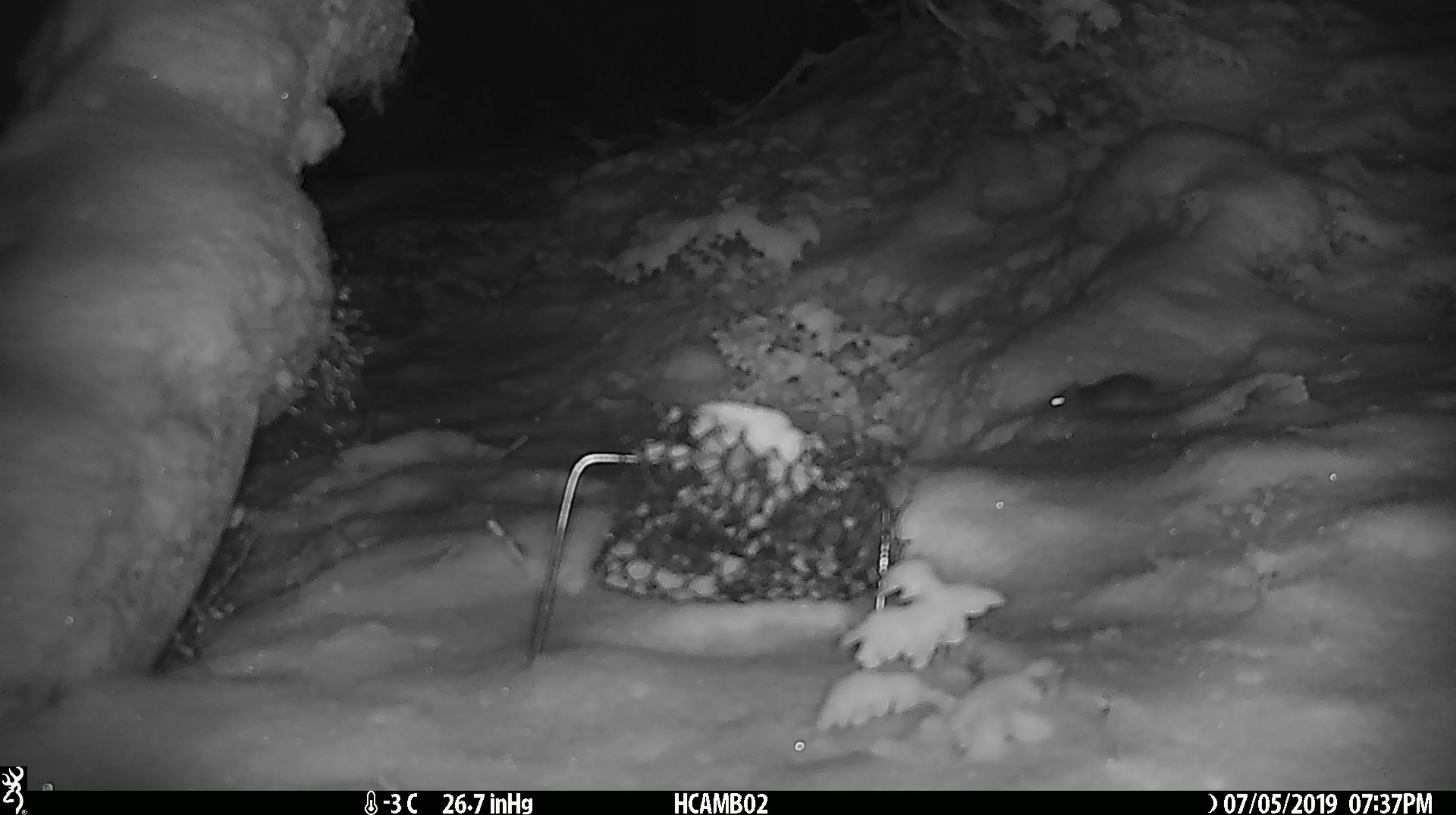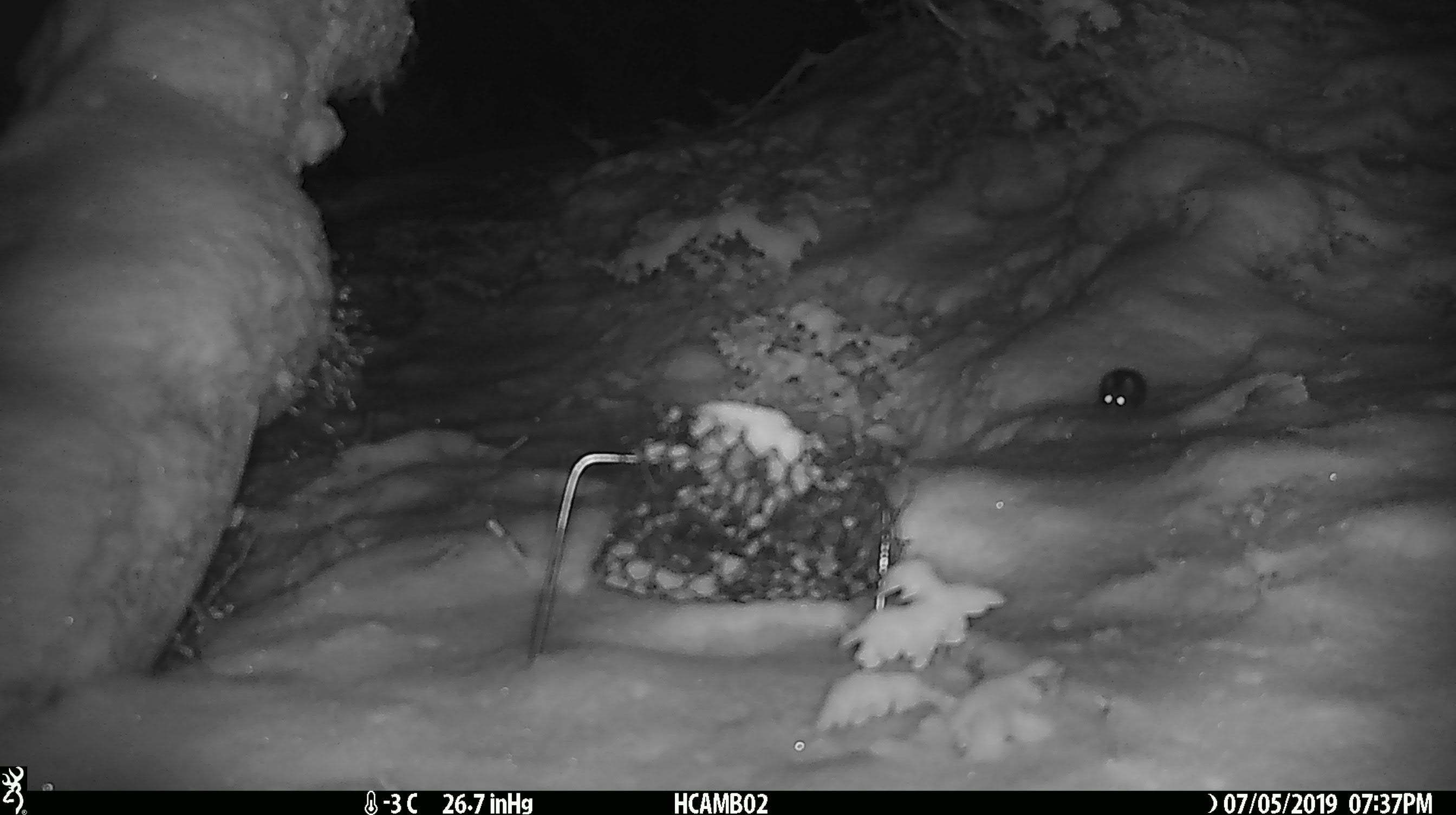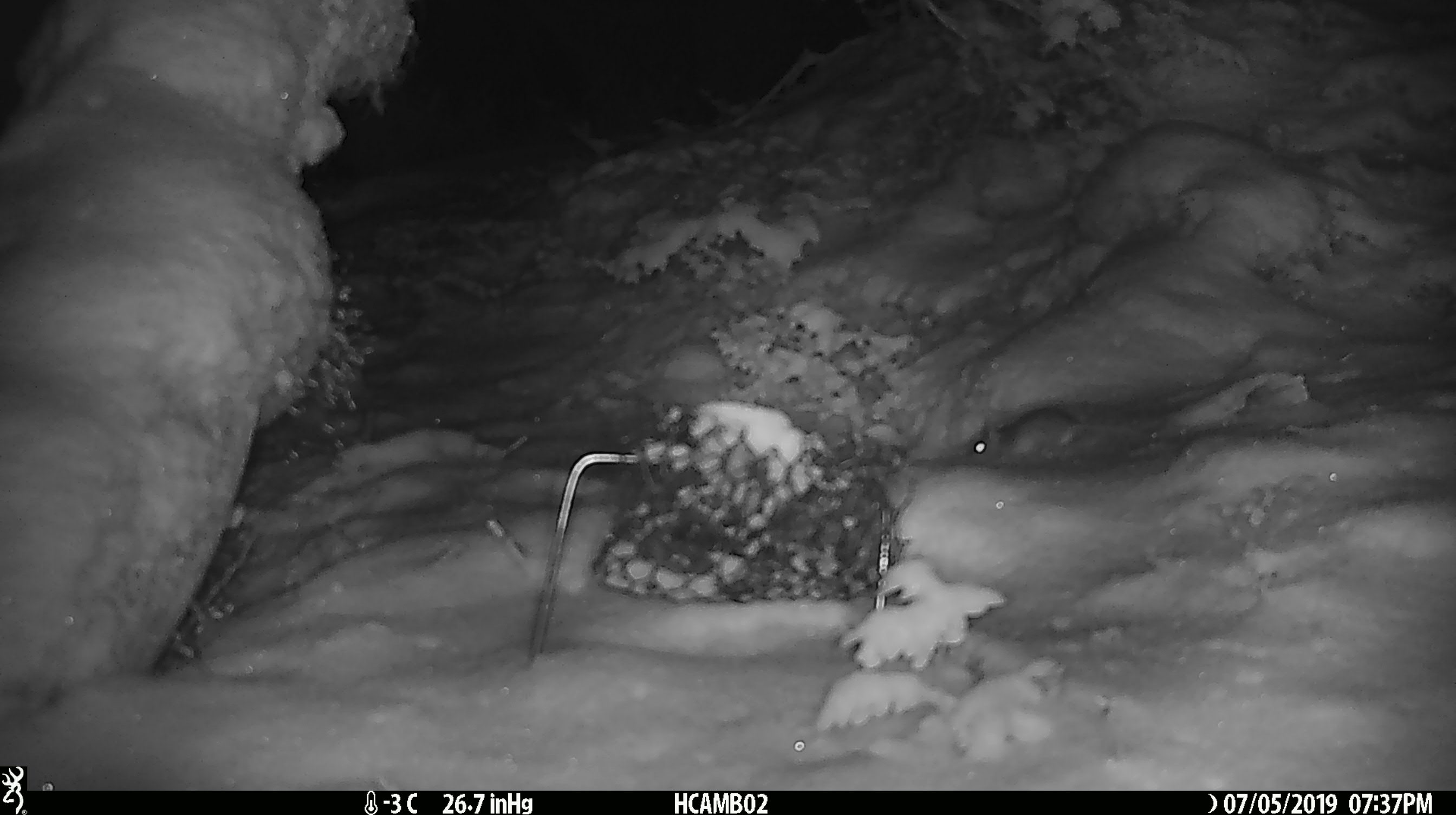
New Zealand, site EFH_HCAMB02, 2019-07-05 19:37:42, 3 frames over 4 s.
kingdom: Animalia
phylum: Chordata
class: Mammalia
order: Rodentia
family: Muridae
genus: Mus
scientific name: Mus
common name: mouse